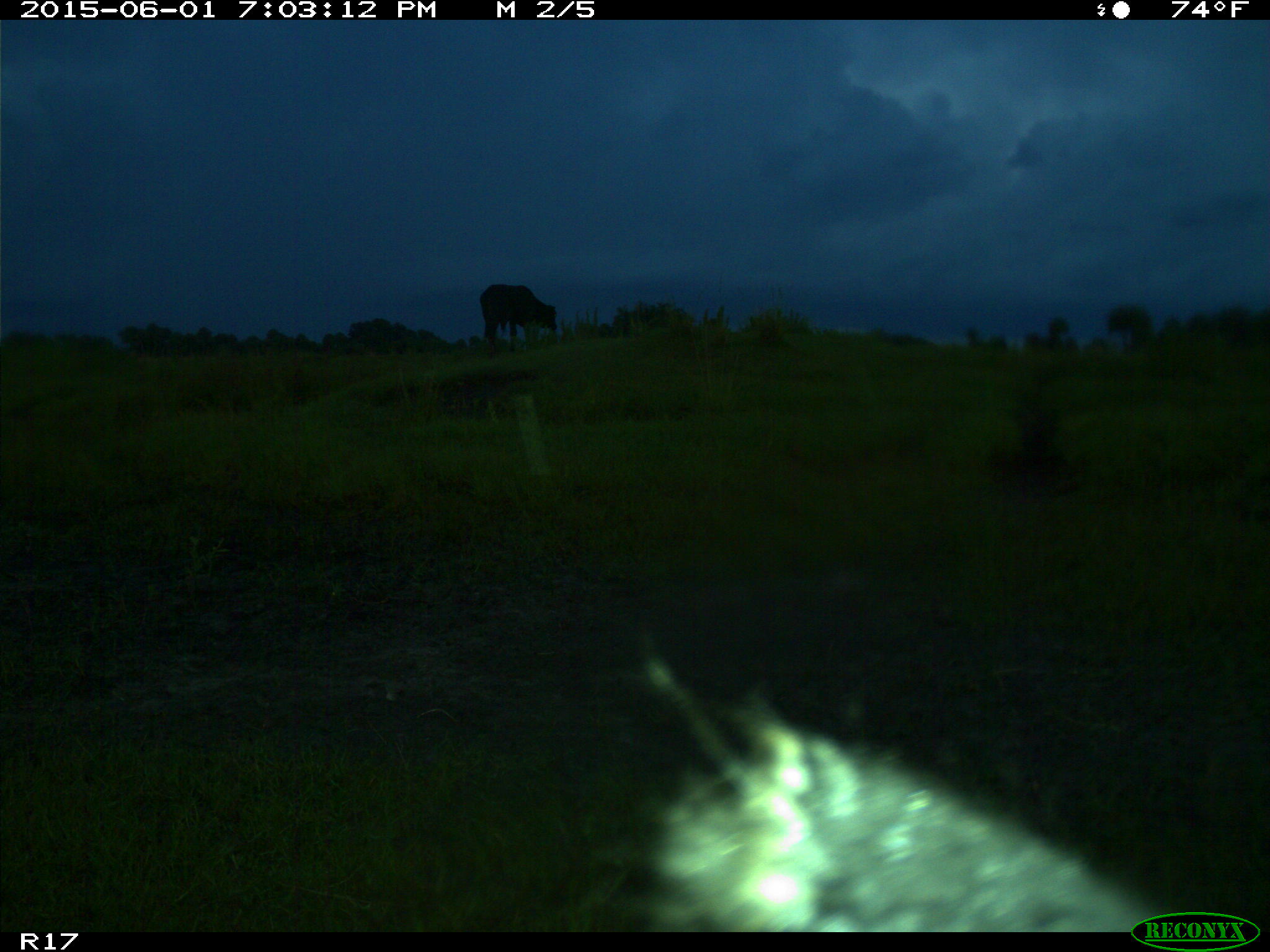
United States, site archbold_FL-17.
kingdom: Animalia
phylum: Chordata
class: Mammalia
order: Artiodactyla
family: Bovidae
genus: Bos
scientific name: Bos taurus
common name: domestic cow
Bos taurus (domestic cow).